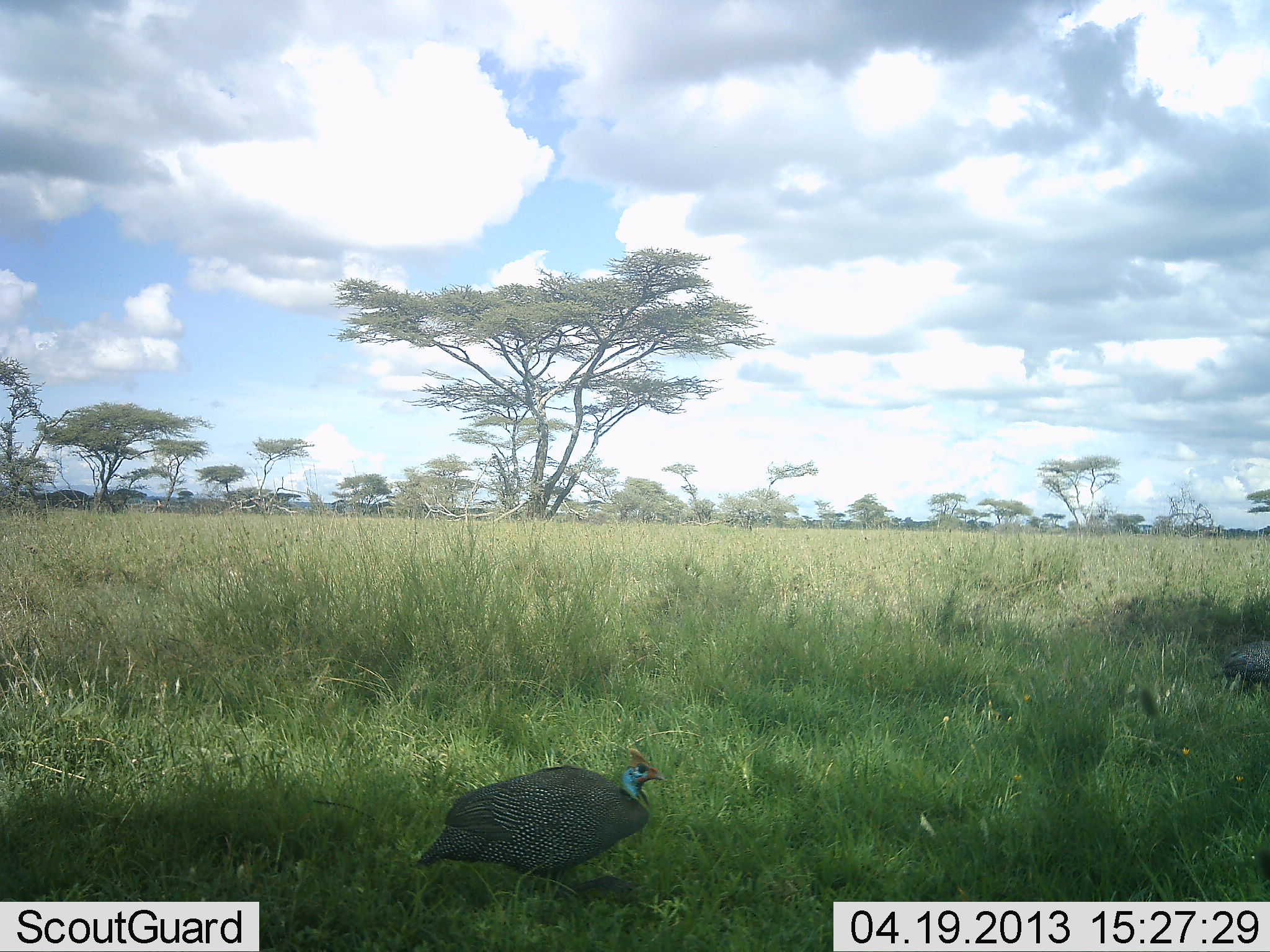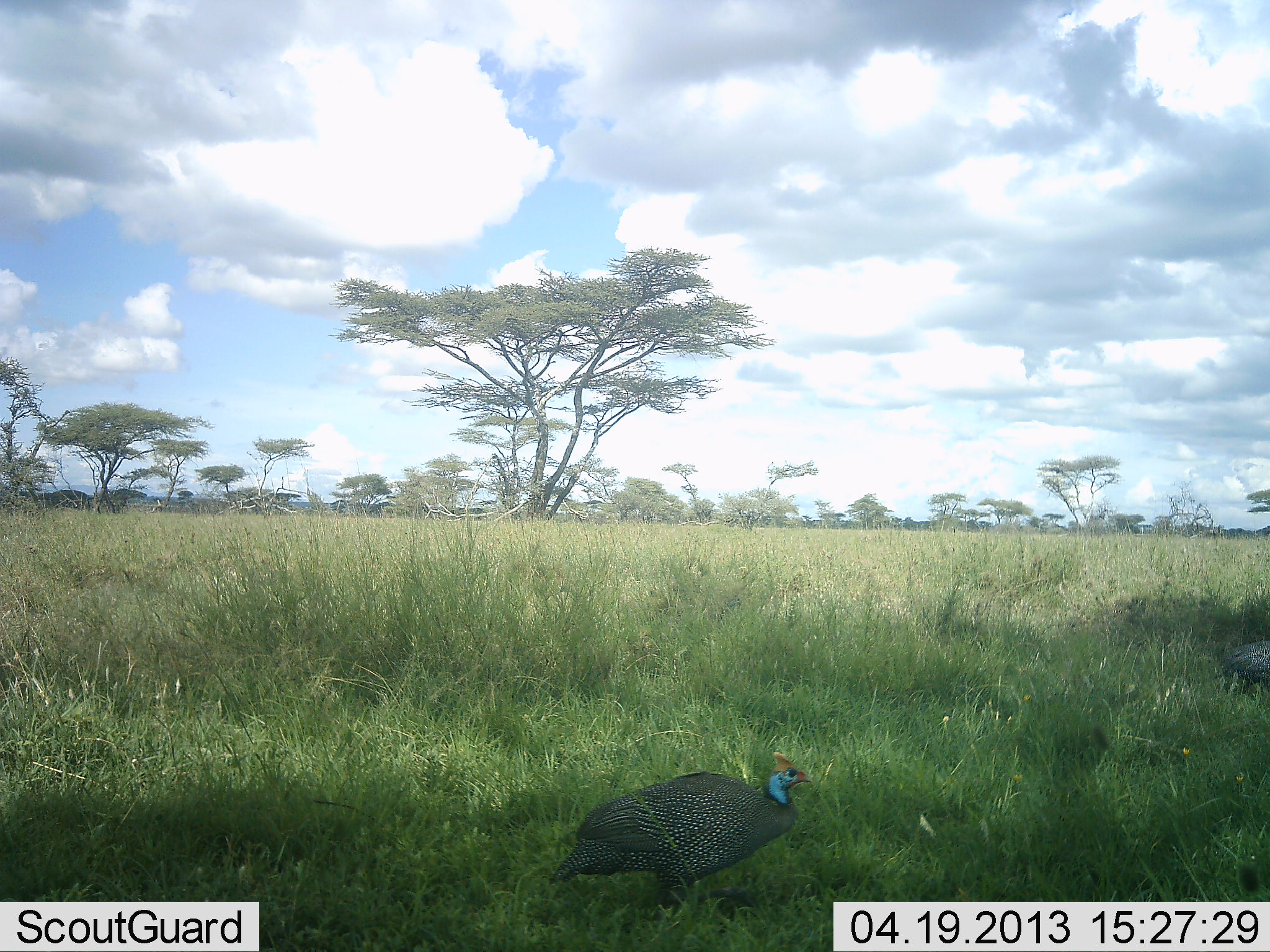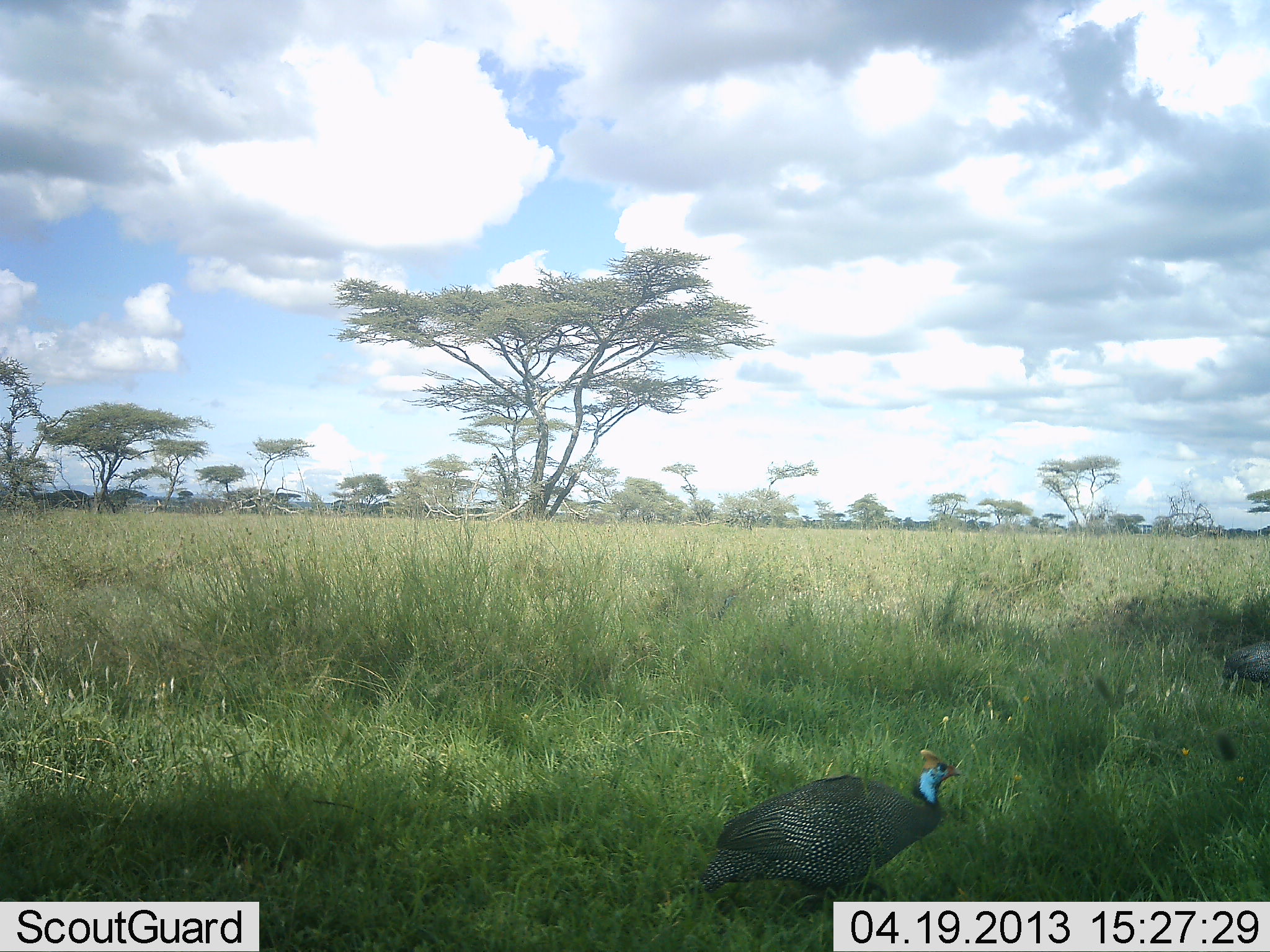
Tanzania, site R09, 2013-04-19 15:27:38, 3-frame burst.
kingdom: Animalia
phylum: Chordata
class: Aves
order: Galliformes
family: Numididae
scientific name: Numididae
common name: guinea fowl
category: guineafowl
Guineafowl (guinea fowl) (Numididae), count 1. Behavior (volunteer vote fractions): standing 31%, resting 0%, moving 86%, interacting 0%. Young present (vote fraction): 0%. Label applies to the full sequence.